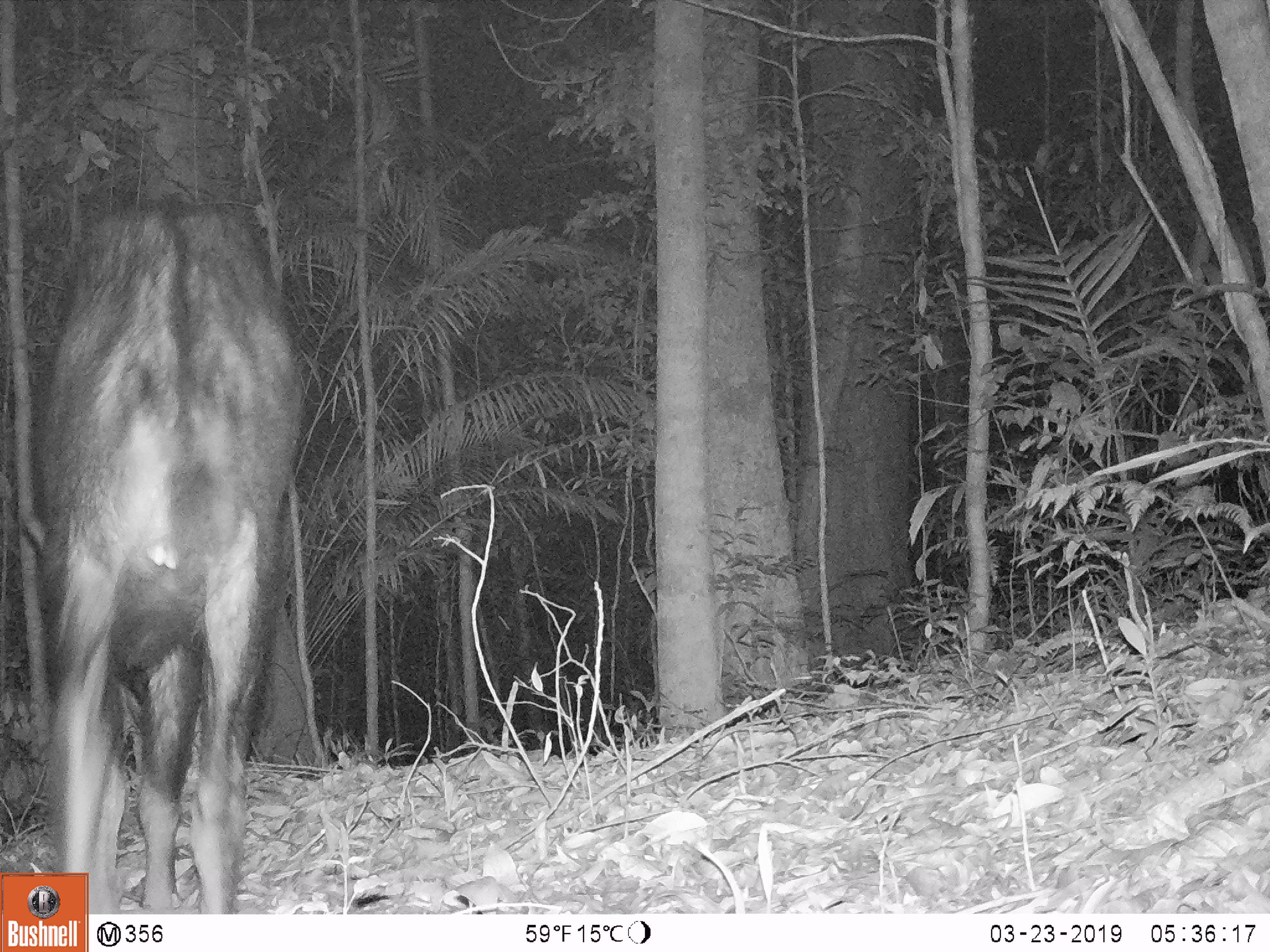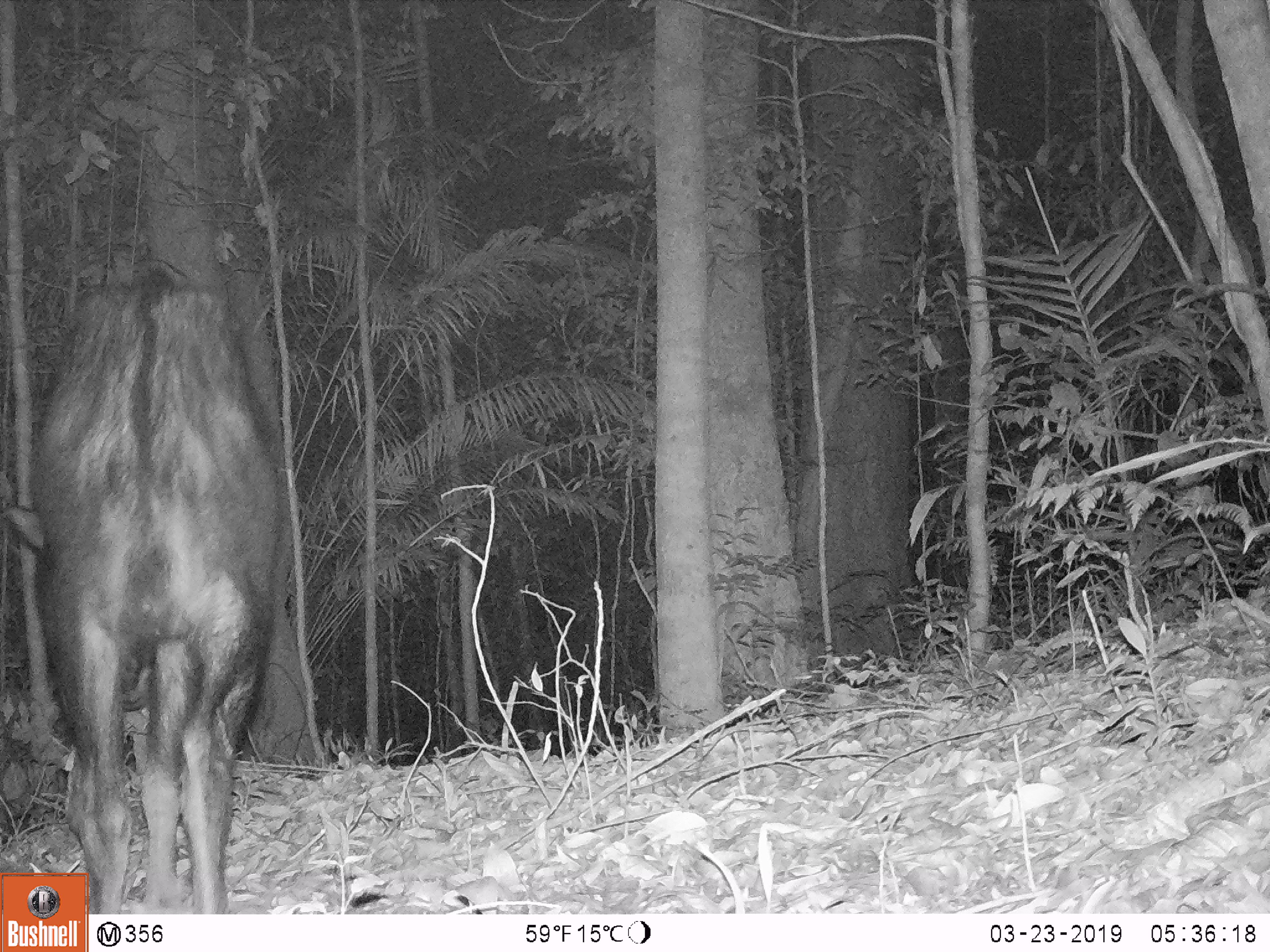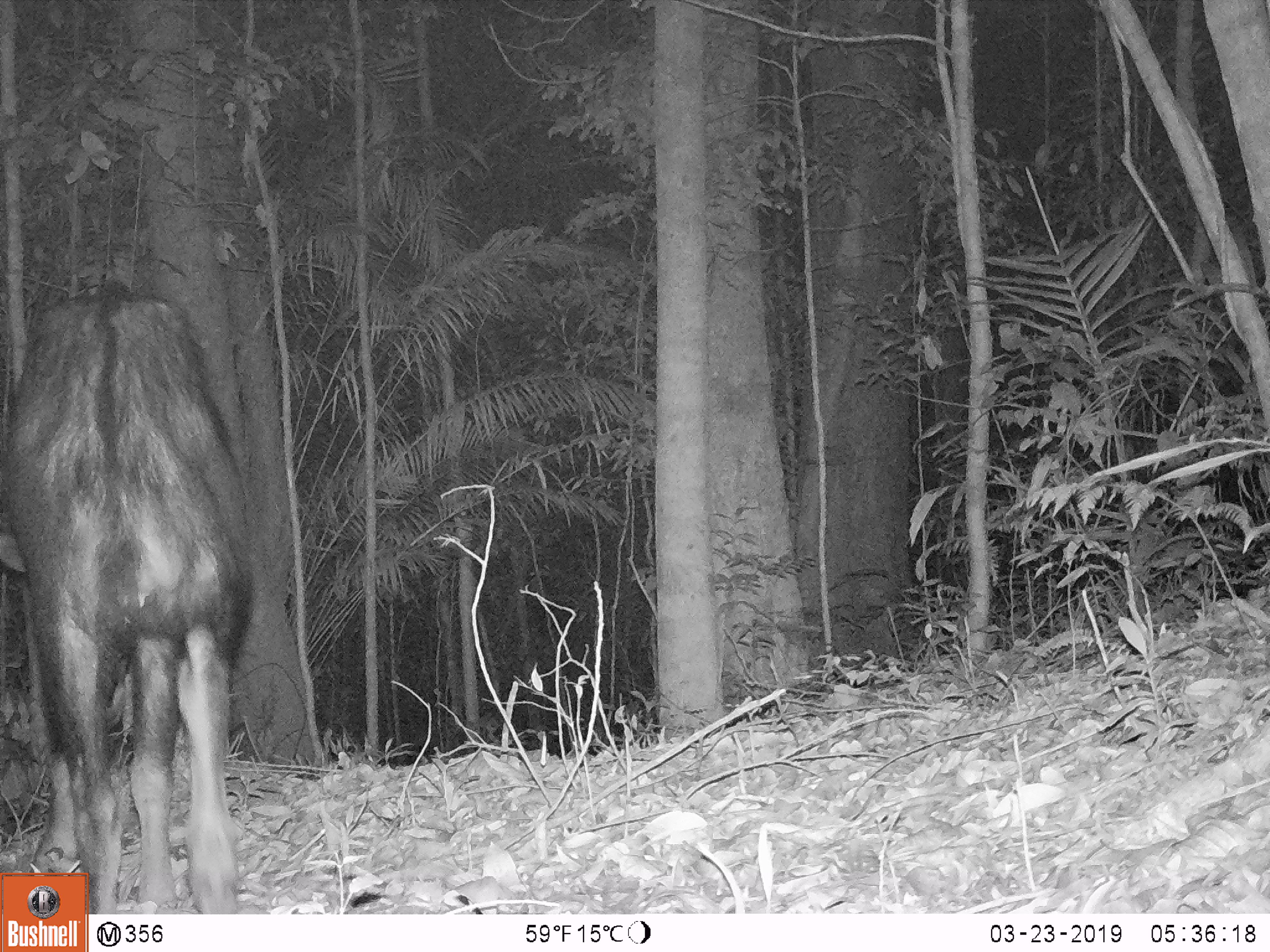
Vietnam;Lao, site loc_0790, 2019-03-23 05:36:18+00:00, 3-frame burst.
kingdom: Animalia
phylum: Chordata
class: Mammalia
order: Artiodactyla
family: Bovidae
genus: Capricornis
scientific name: Capricornis sumatraensis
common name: chinese serow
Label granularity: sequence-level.